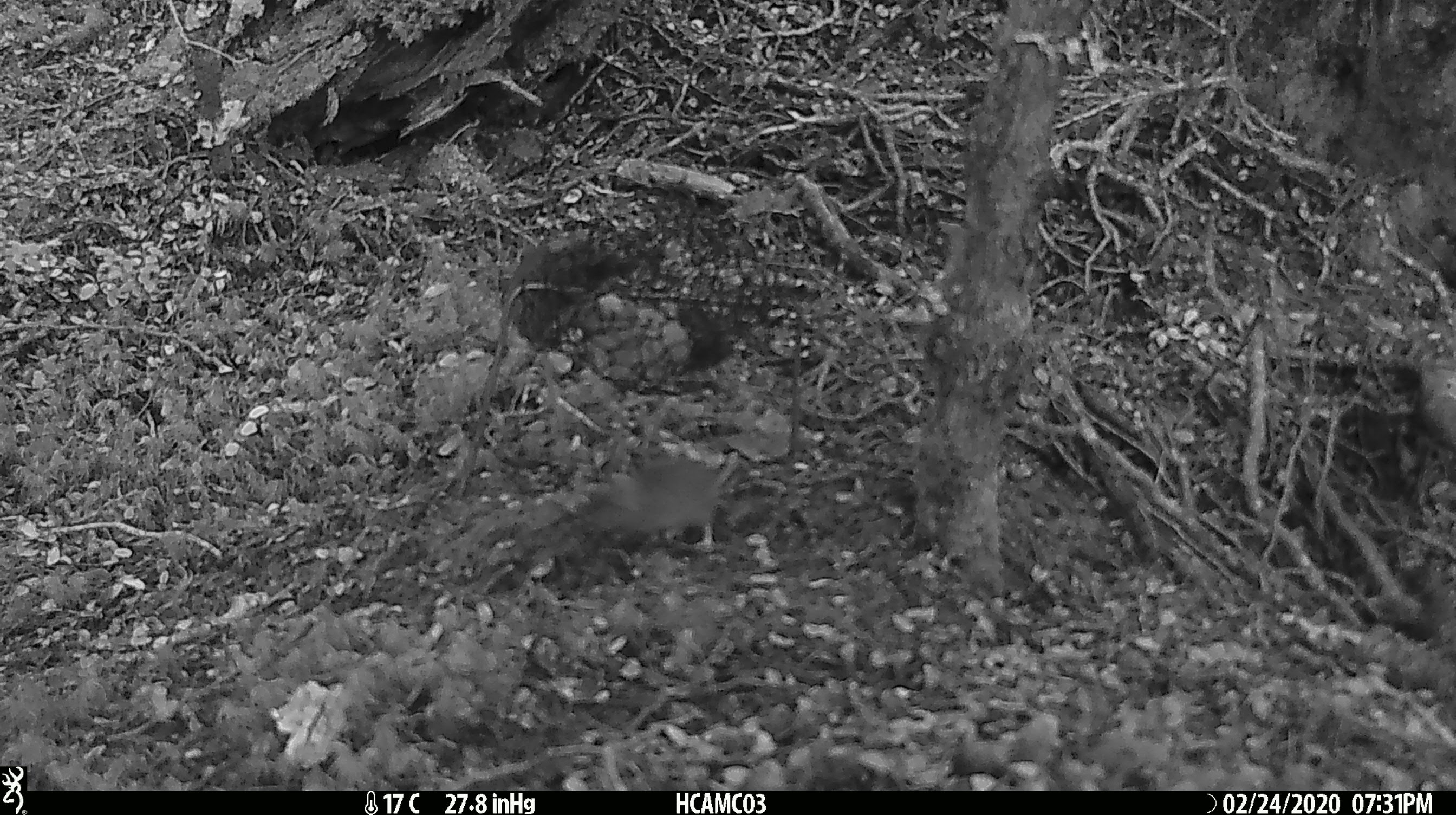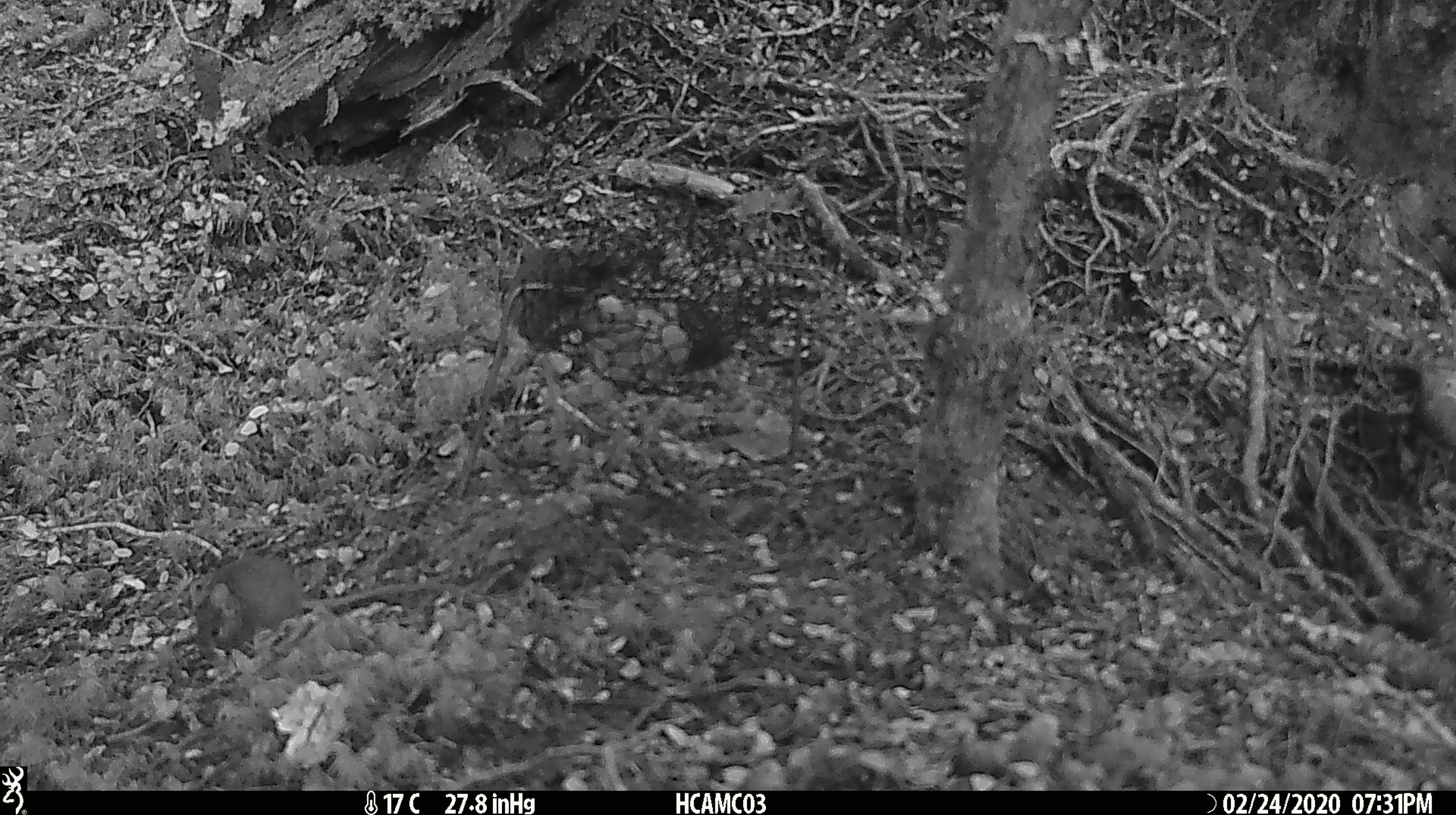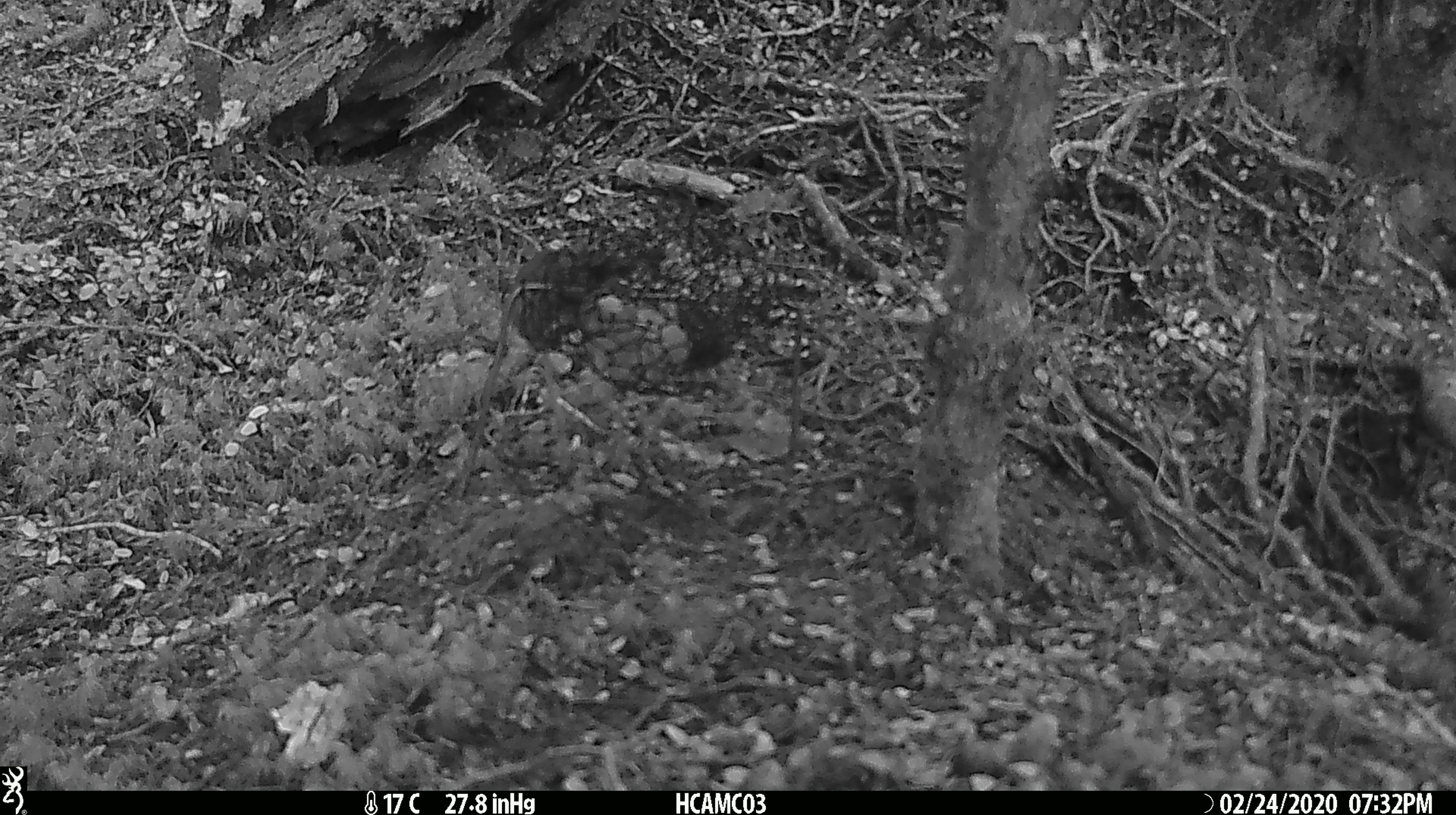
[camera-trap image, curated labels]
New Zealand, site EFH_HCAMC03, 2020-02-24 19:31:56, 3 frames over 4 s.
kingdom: Animalia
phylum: Chordata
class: Mammalia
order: Rodentia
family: Muridae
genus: Mus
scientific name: Mus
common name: mouse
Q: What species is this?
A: Mouse (Mus).